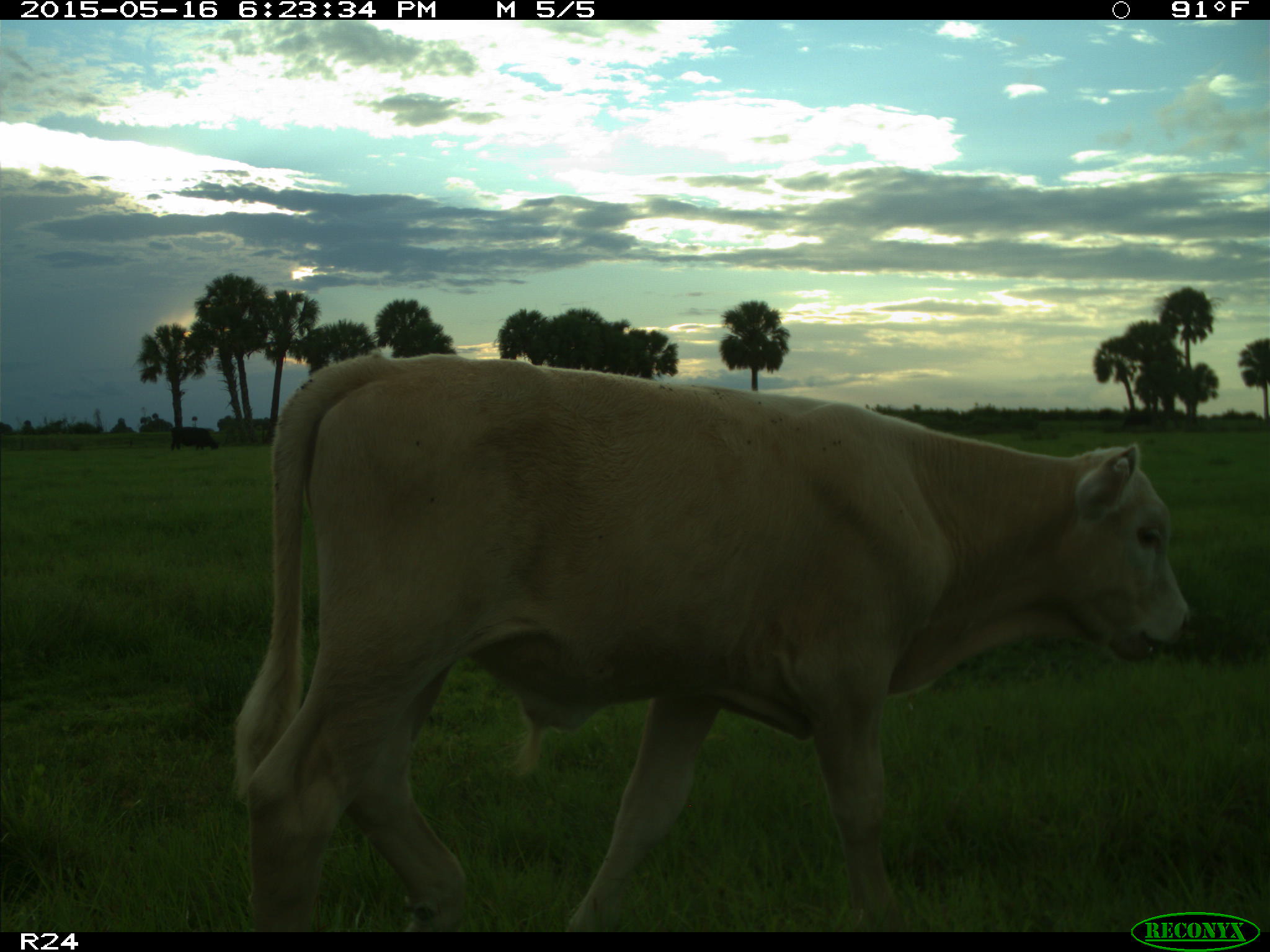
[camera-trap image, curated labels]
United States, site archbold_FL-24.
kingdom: Animalia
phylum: Chordata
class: Mammalia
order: Artiodactyla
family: Bovidae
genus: Bos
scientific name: Bos taurus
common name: domestic cow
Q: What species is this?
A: Bos taurus (domestic cow).